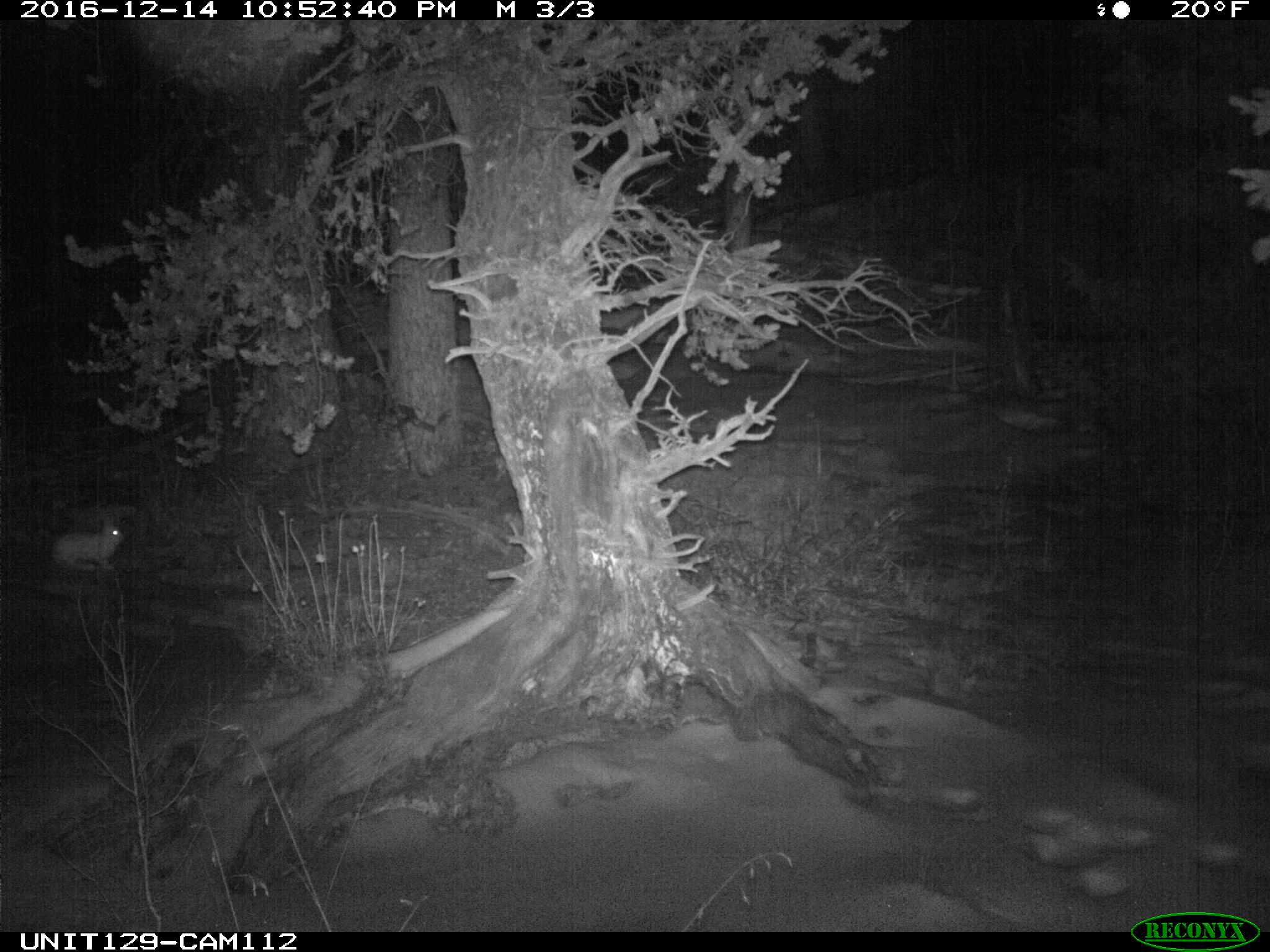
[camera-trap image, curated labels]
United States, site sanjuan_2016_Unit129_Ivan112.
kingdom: Animalia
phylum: Chordata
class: Mammalia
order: Lagomorpha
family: Leporidae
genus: Lepus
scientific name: Lepus americanus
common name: snowshoe hare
Lepus americanus (snowshoe hare).